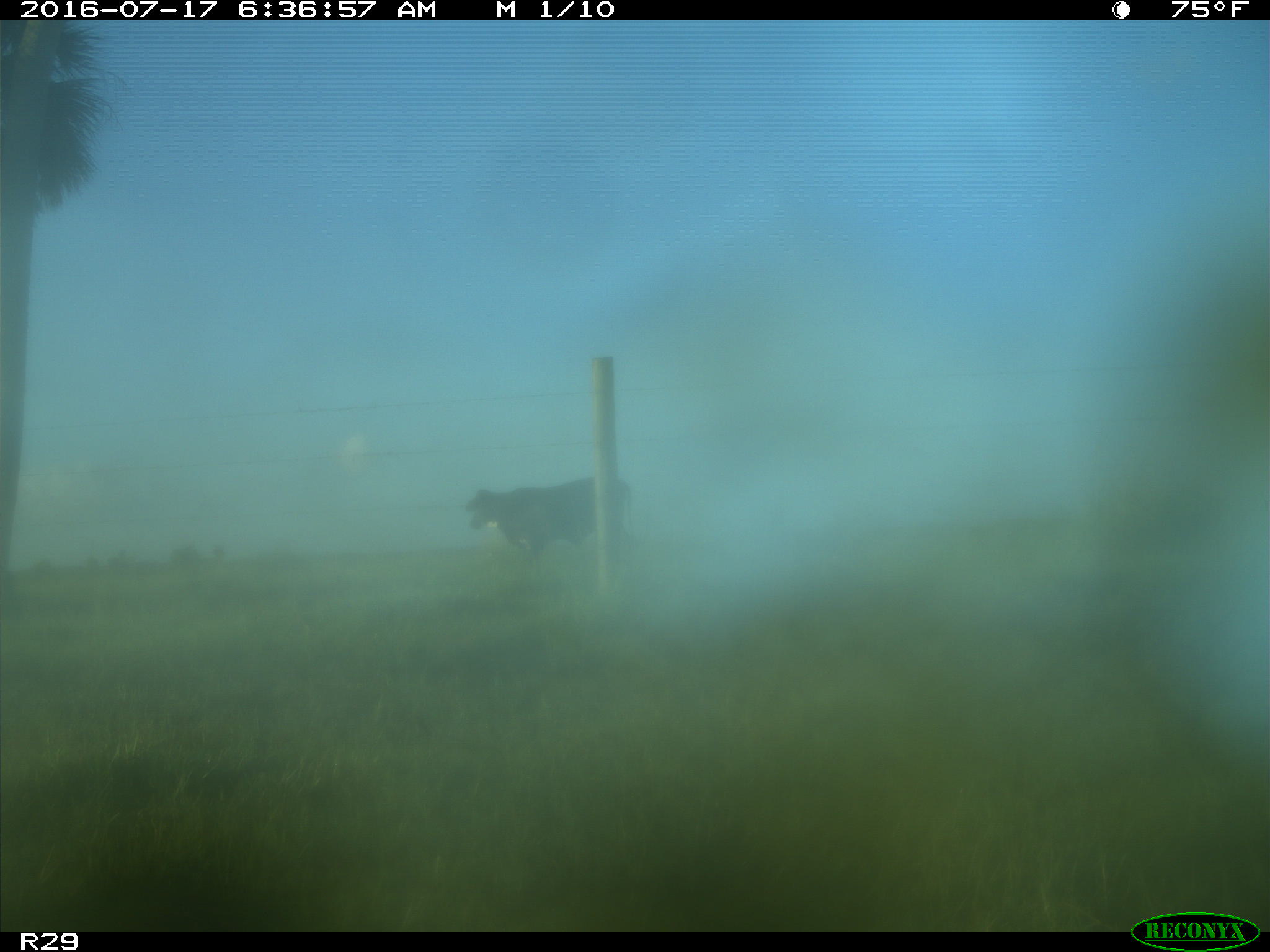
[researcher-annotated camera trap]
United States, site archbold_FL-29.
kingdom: Animalia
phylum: Chordata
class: Mammalia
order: Artiodactyla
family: Bovidae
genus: Bos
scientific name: Bos taurus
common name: domestic cow